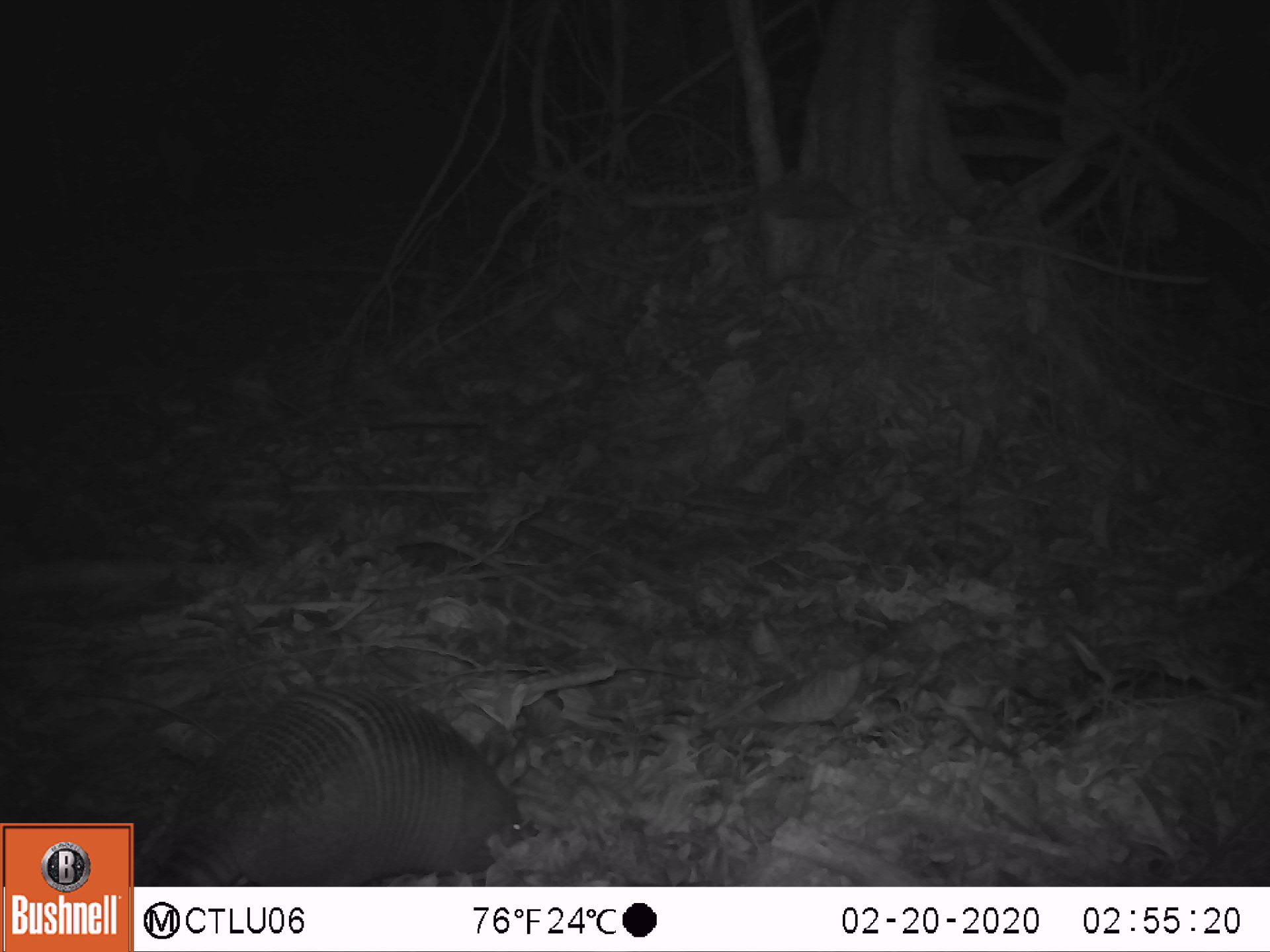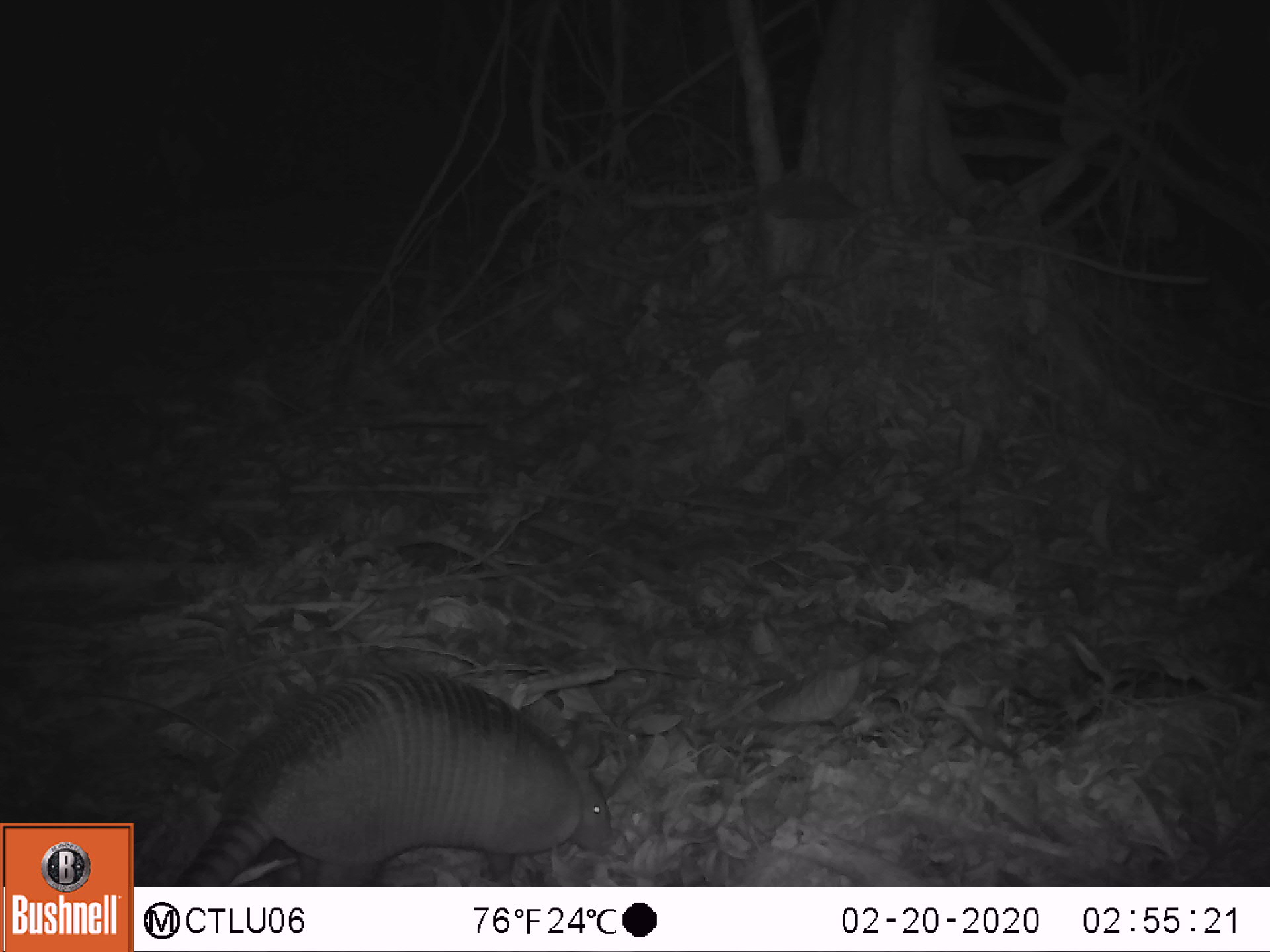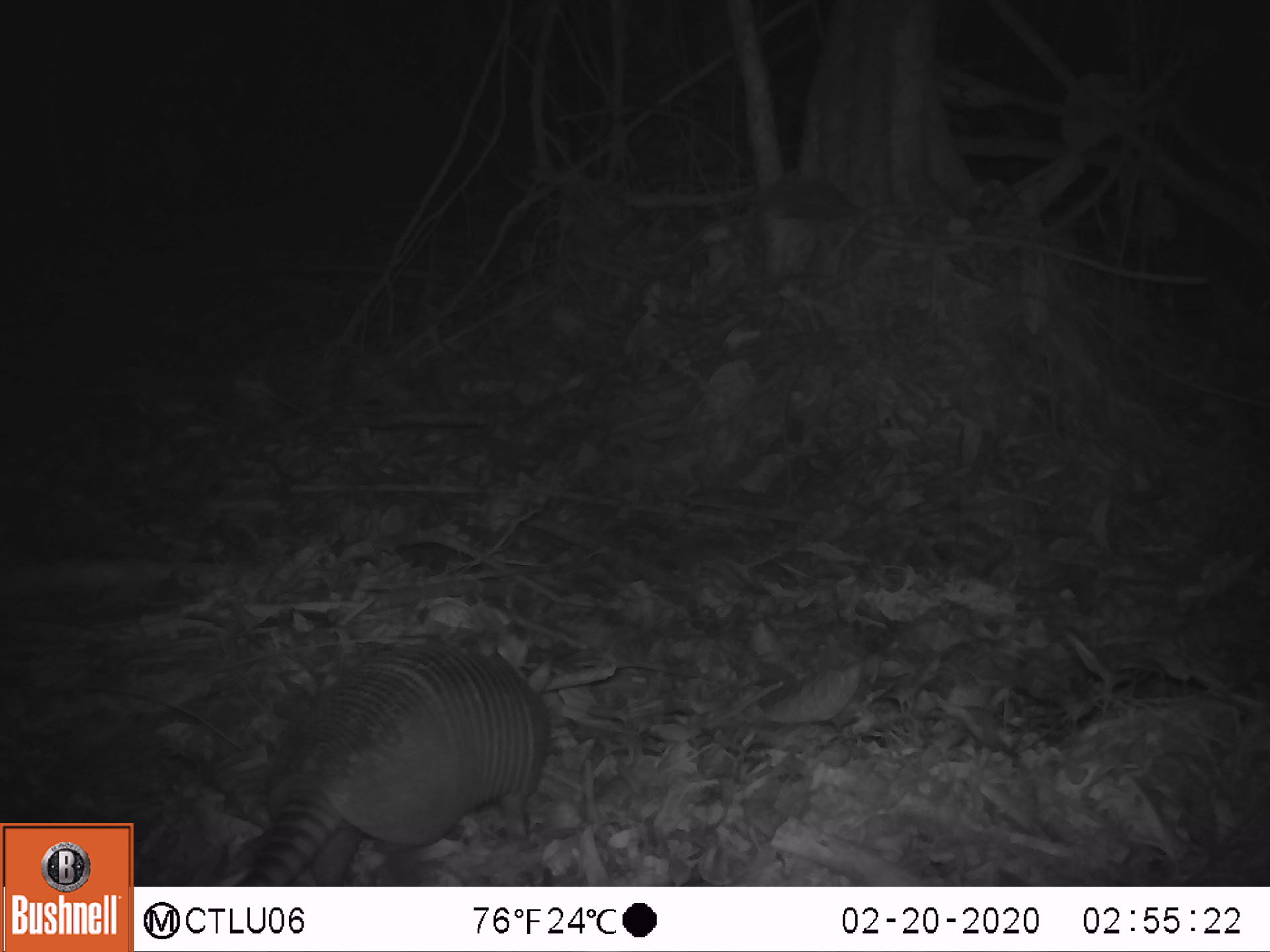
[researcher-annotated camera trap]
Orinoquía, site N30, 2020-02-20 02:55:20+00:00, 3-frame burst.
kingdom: Animalia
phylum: Chordata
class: Mammalia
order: Cingulata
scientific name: Cingulata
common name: armadillo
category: unknown armadillo